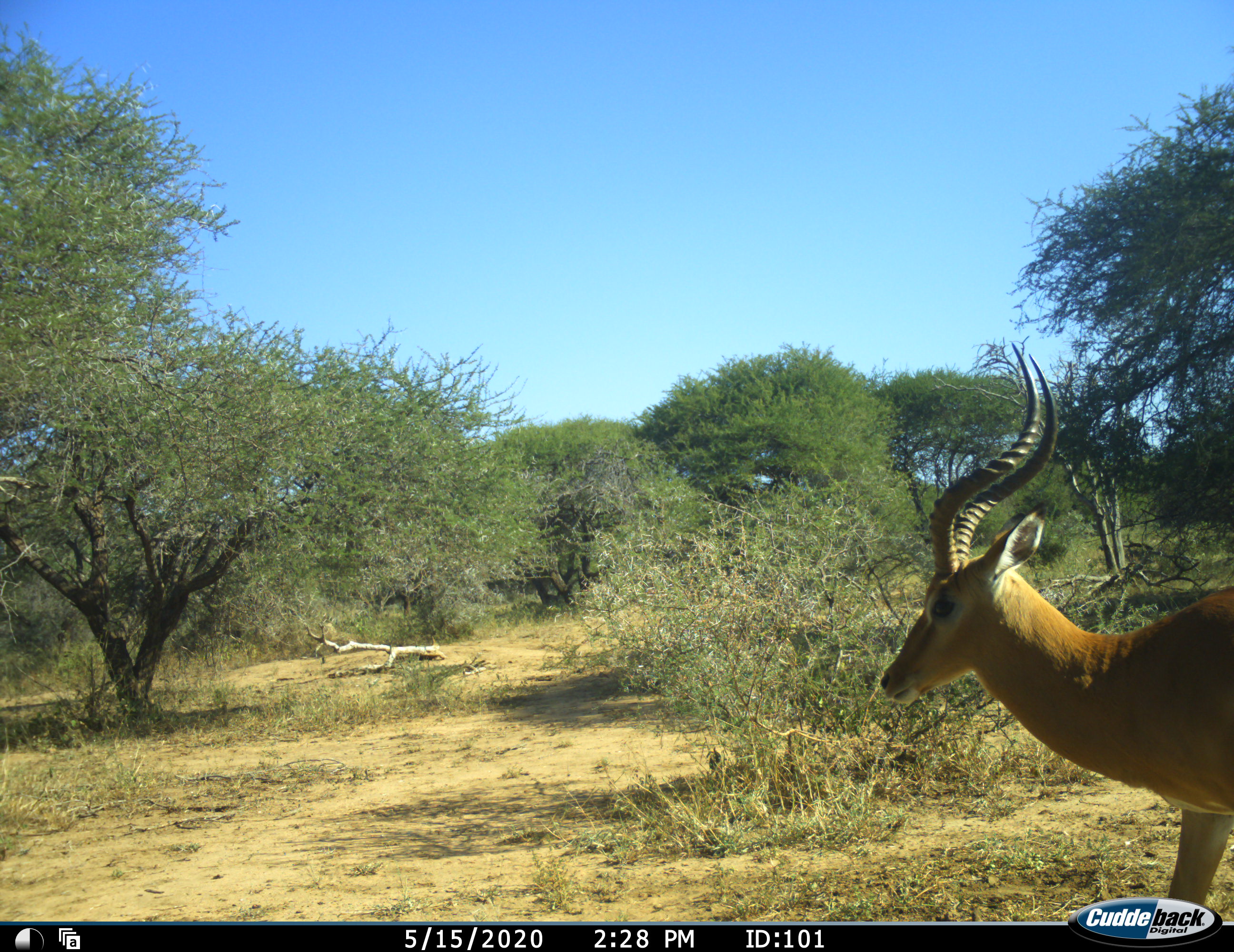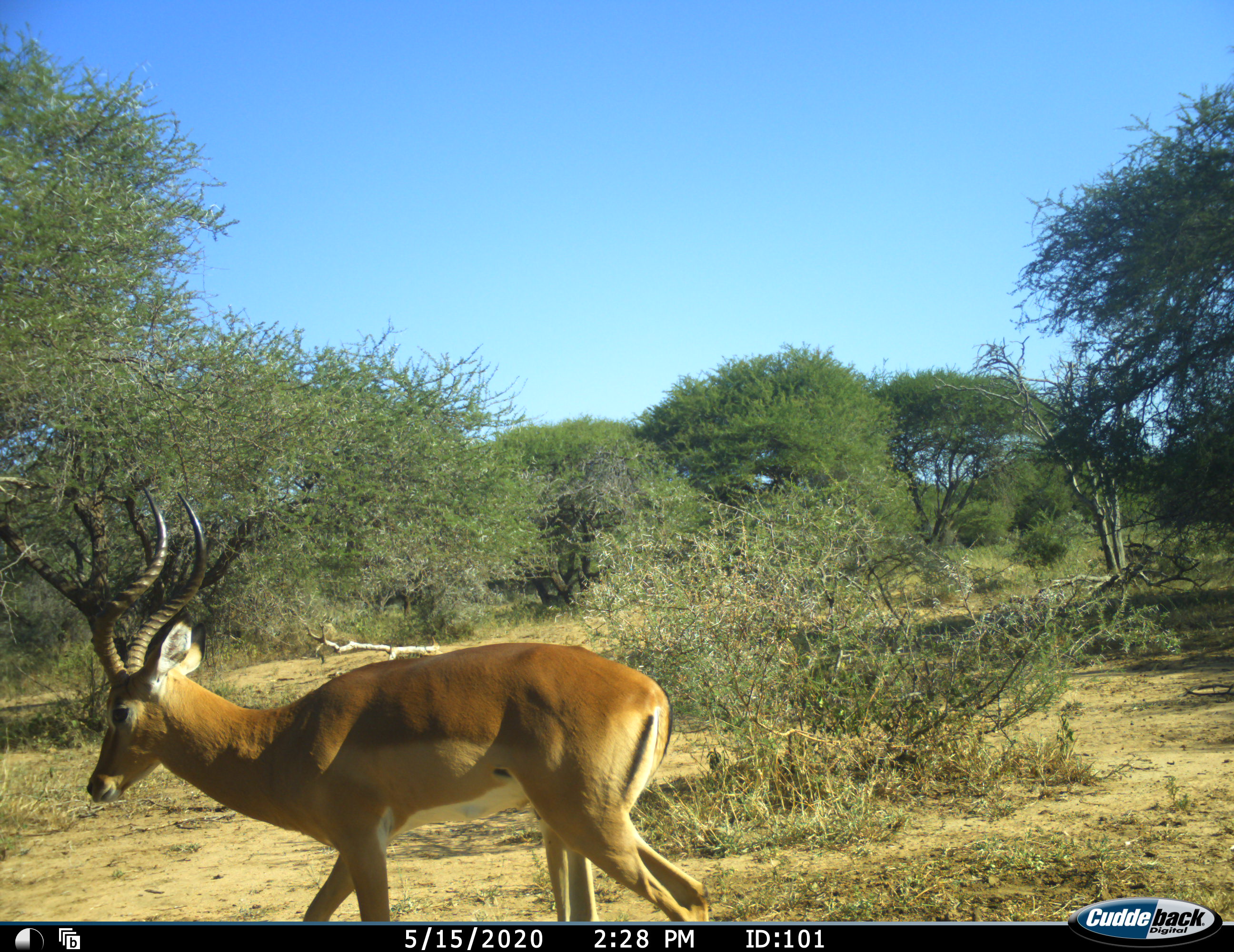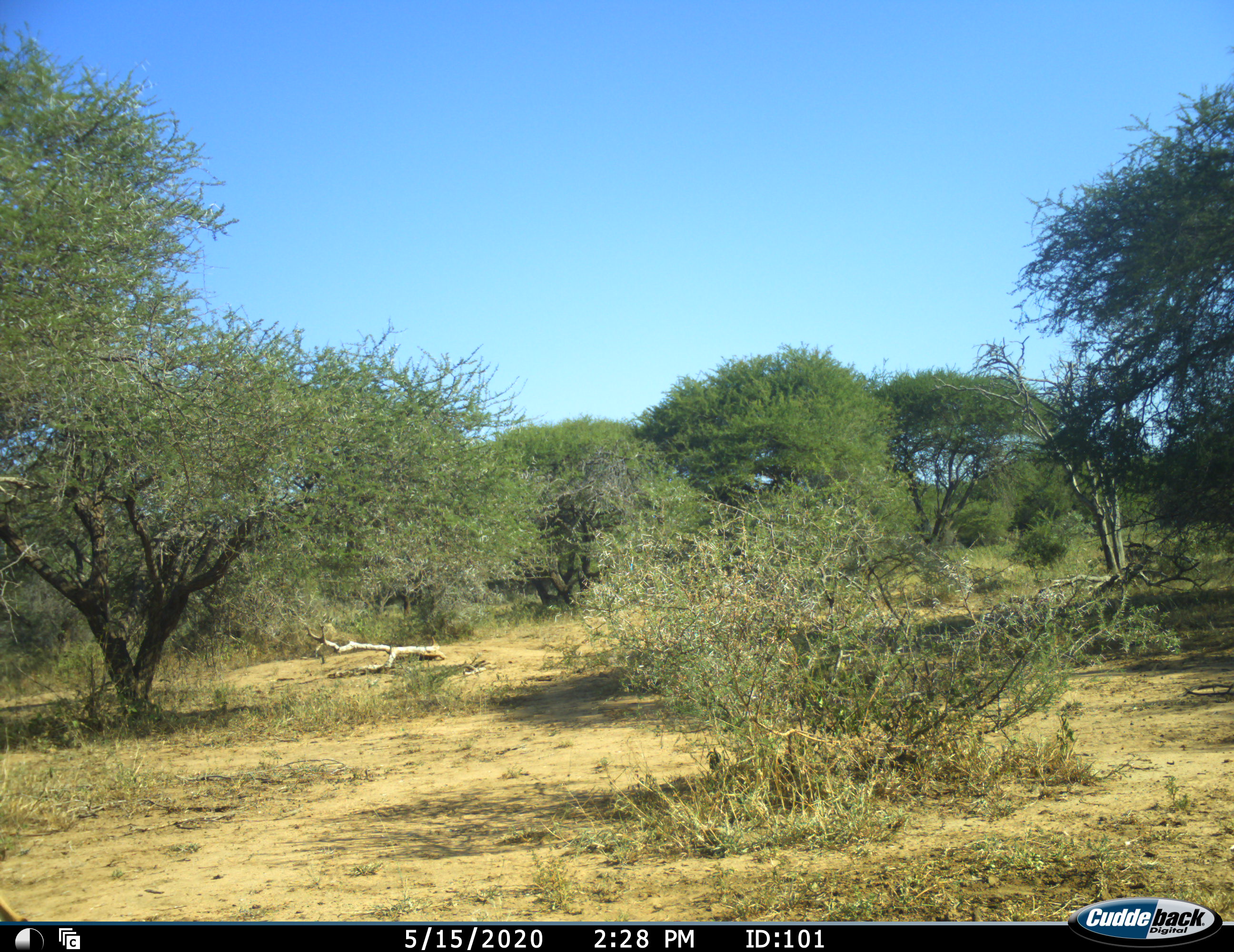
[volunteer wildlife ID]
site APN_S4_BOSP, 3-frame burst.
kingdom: Animalia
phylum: Chordata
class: Mammalia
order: Artiodactyla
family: Bovidae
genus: Aepyceros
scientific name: Aepyceros melampus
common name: impala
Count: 1.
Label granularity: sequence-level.